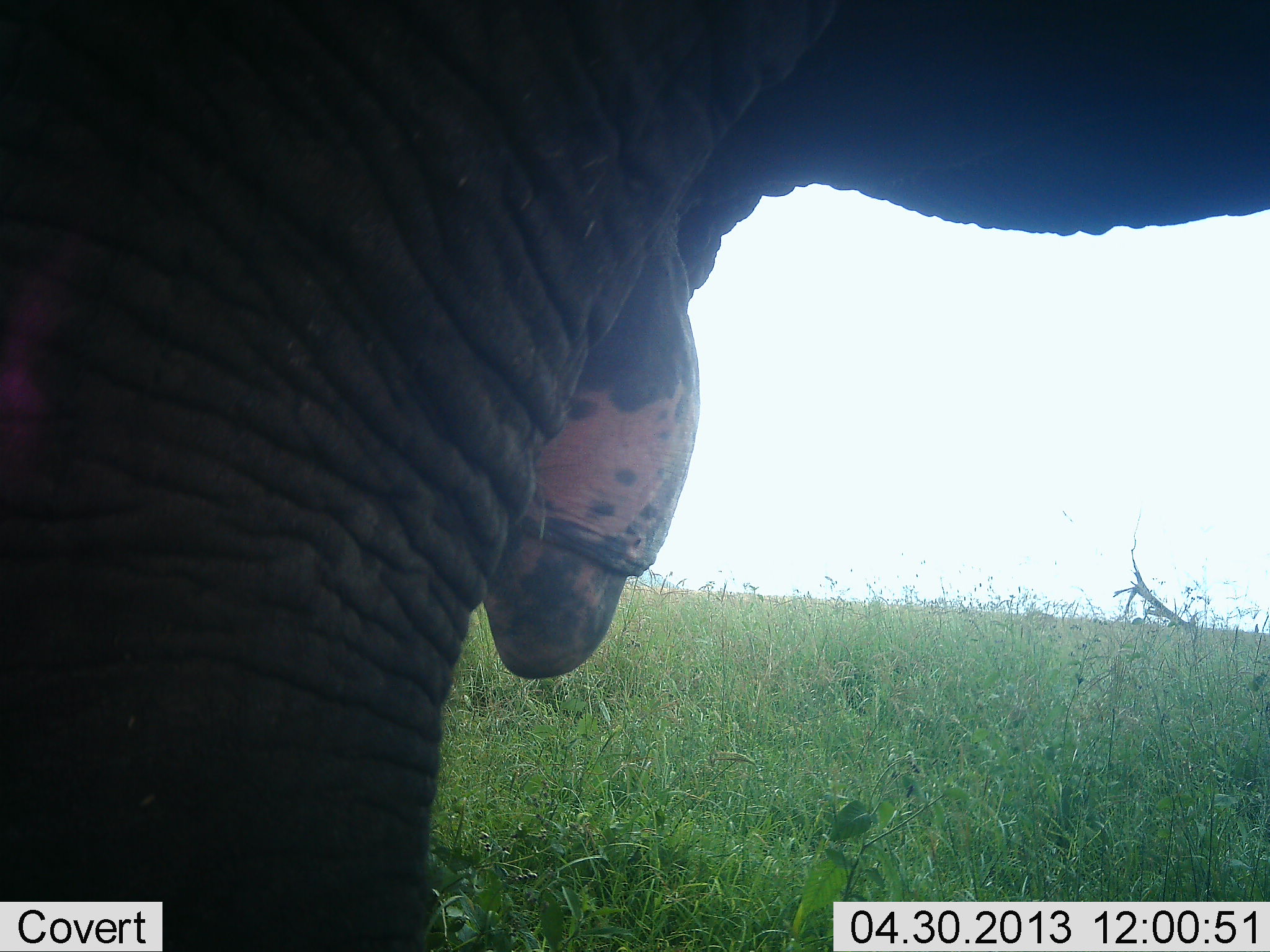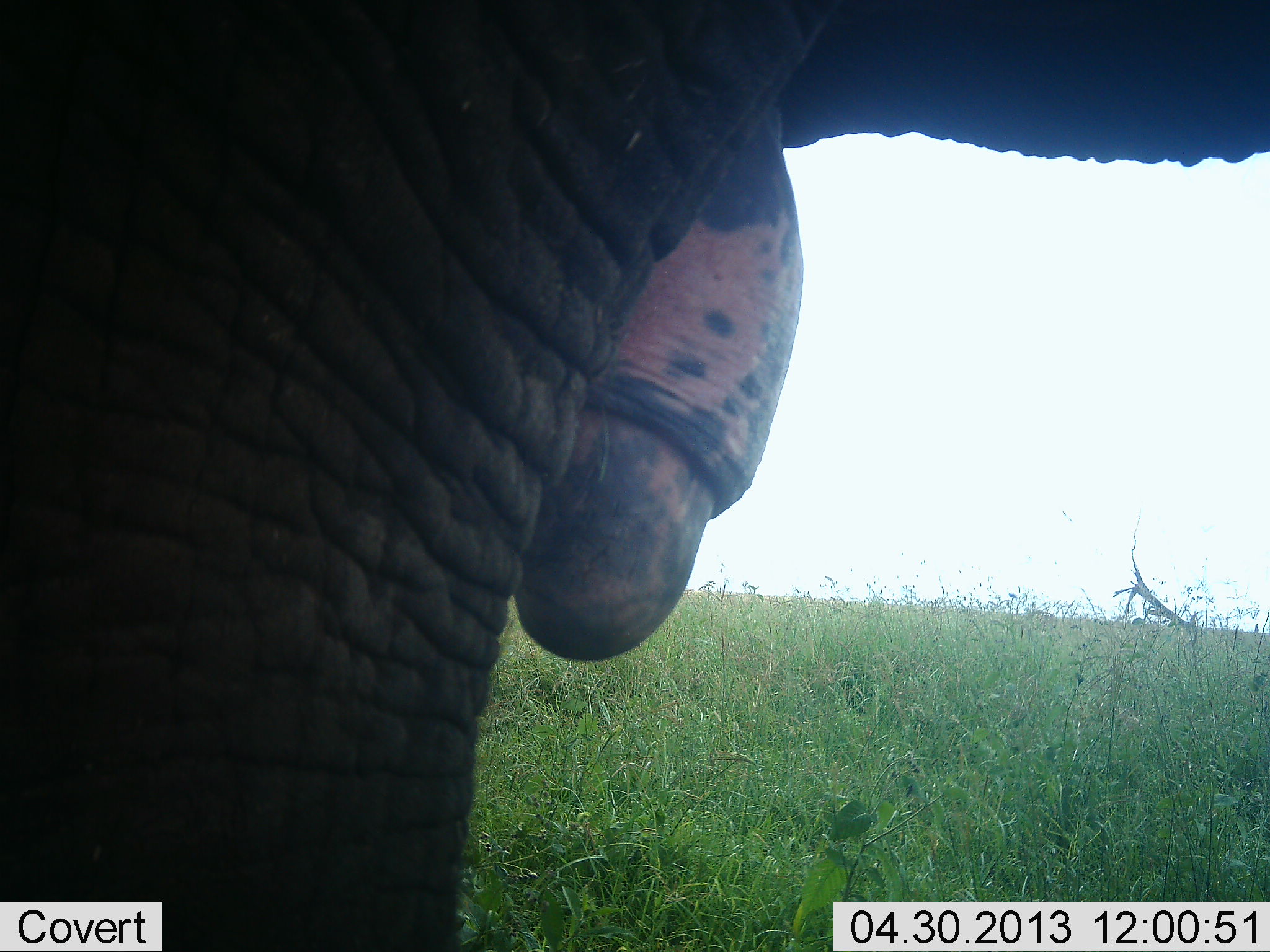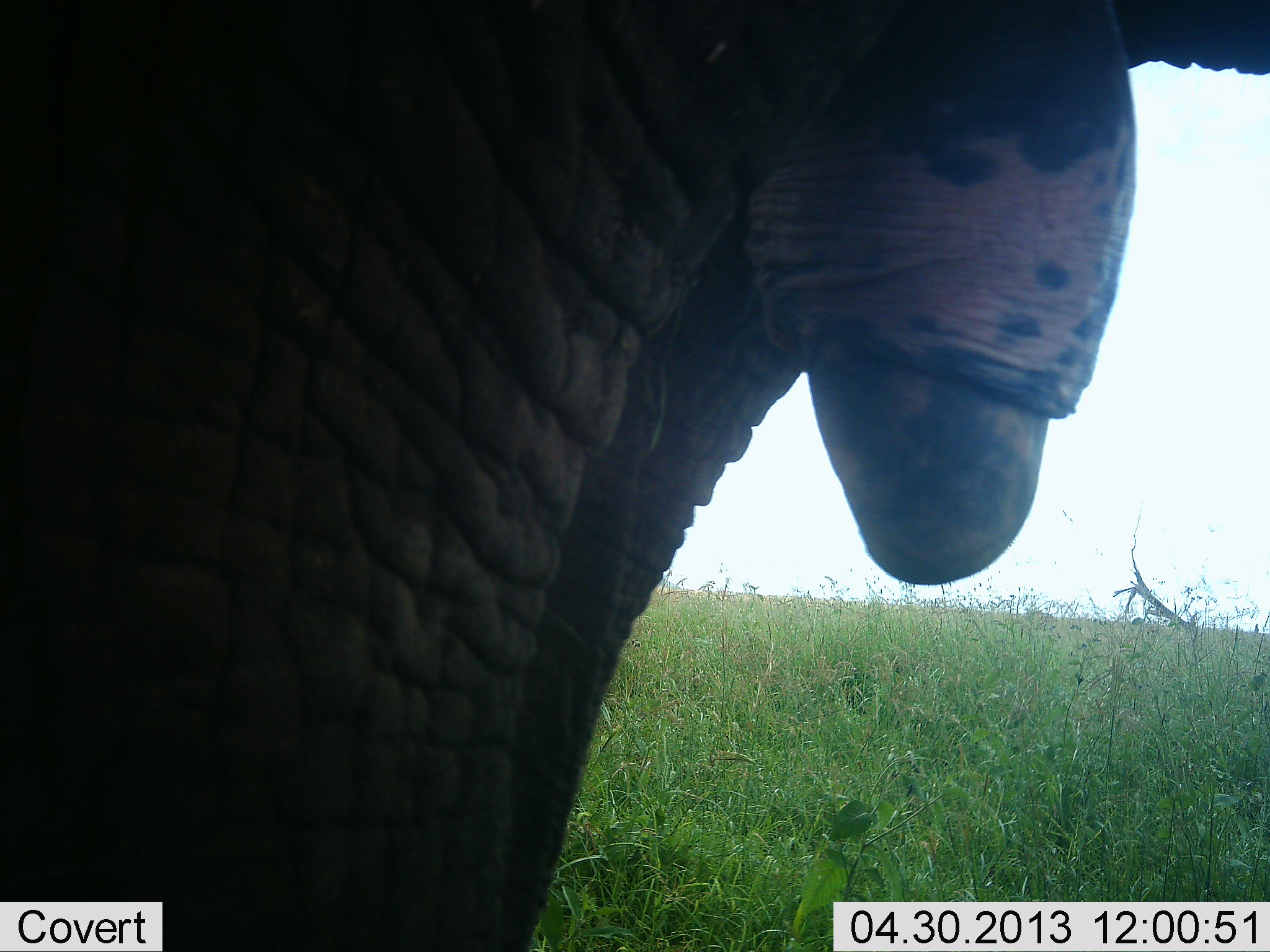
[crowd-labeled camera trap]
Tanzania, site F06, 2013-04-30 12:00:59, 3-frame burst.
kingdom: Animalia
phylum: Chordata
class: Mammalia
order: Proboscidea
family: Elephantidae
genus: Loxodonta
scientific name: Loxodonta africana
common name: african bush elephant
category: elephant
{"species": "elephant (african bush elephant) (Loxodonta africana)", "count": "1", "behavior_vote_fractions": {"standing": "88%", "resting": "4%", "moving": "4%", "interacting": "4%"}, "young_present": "0%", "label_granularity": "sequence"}